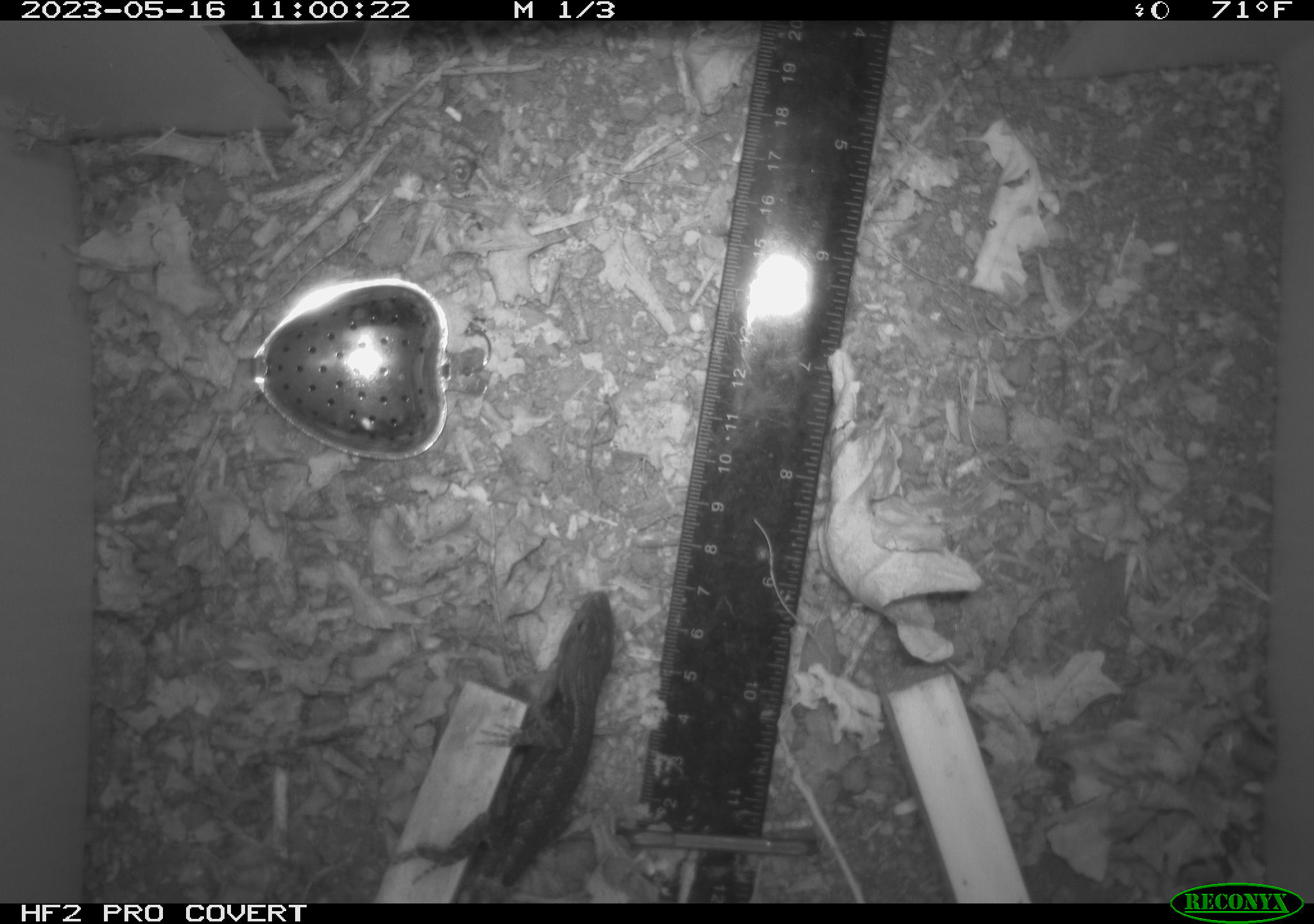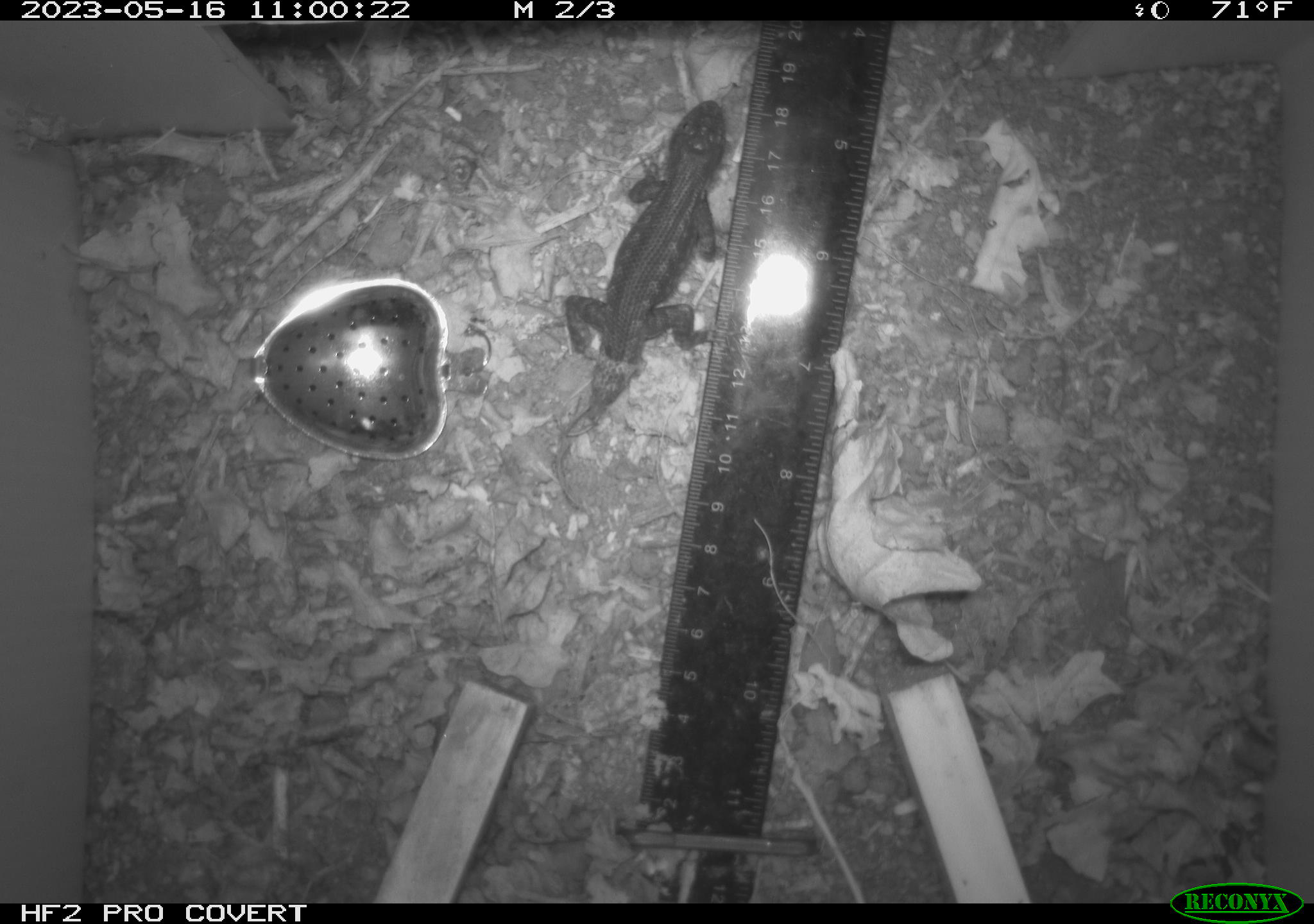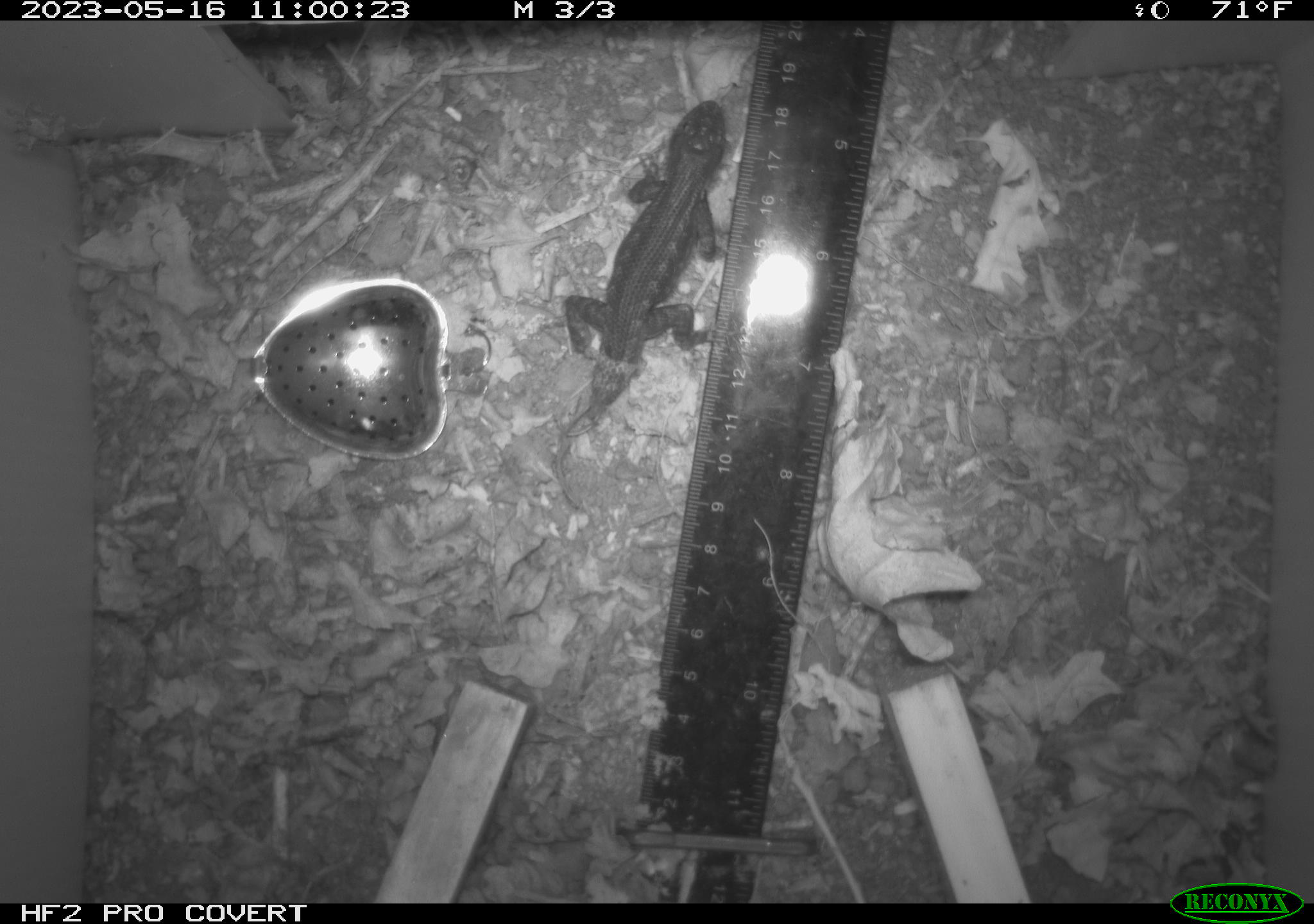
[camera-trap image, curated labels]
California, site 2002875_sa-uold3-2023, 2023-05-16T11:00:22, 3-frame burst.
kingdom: Animalia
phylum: Chordata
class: Reptilia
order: Squamata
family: Phrynosomatidae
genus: Sceloporus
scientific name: Sceloporus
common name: spiny lizards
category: sceloporus species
Sceloporus species (spiny lizards) (Sceloporus).